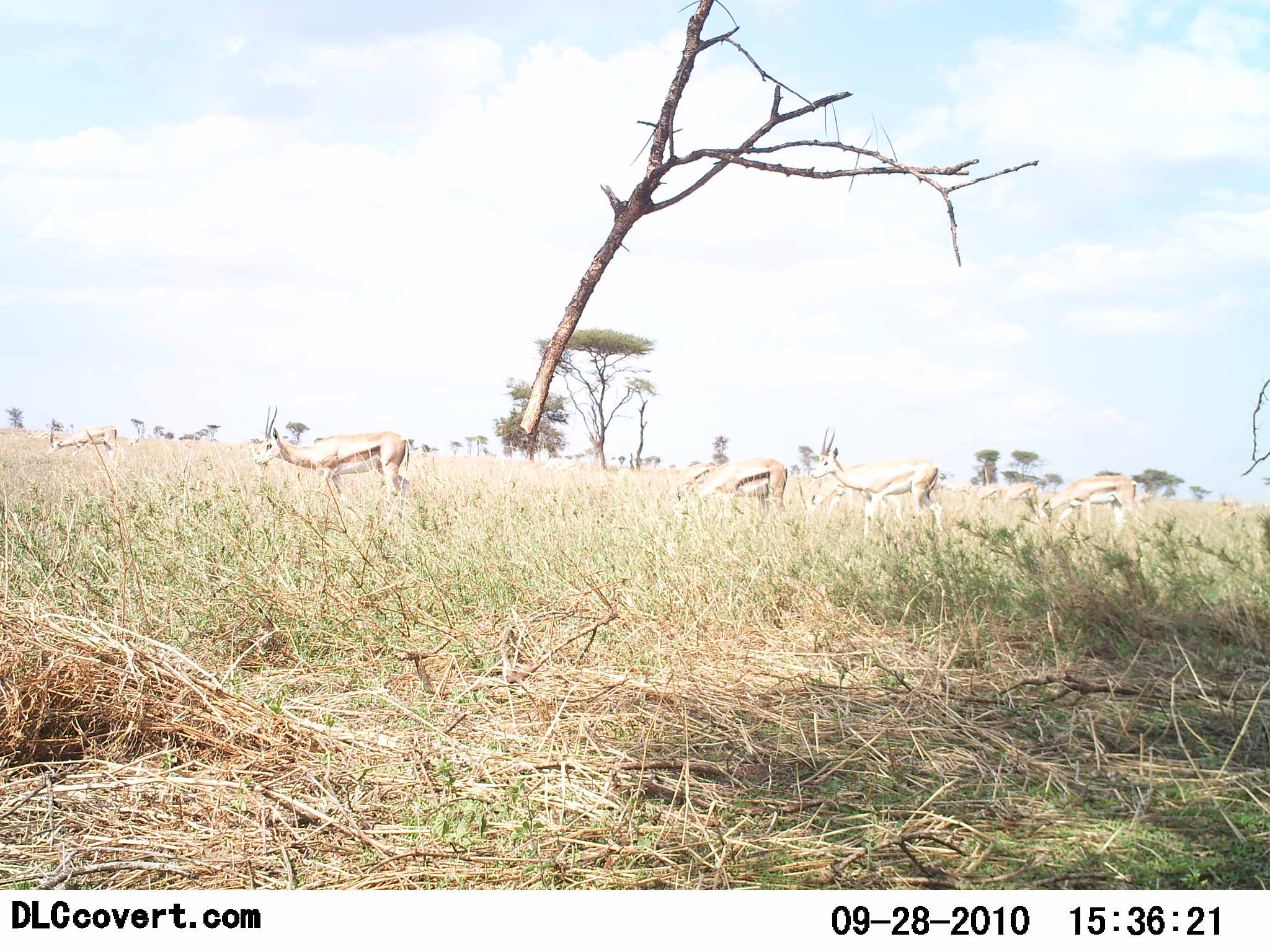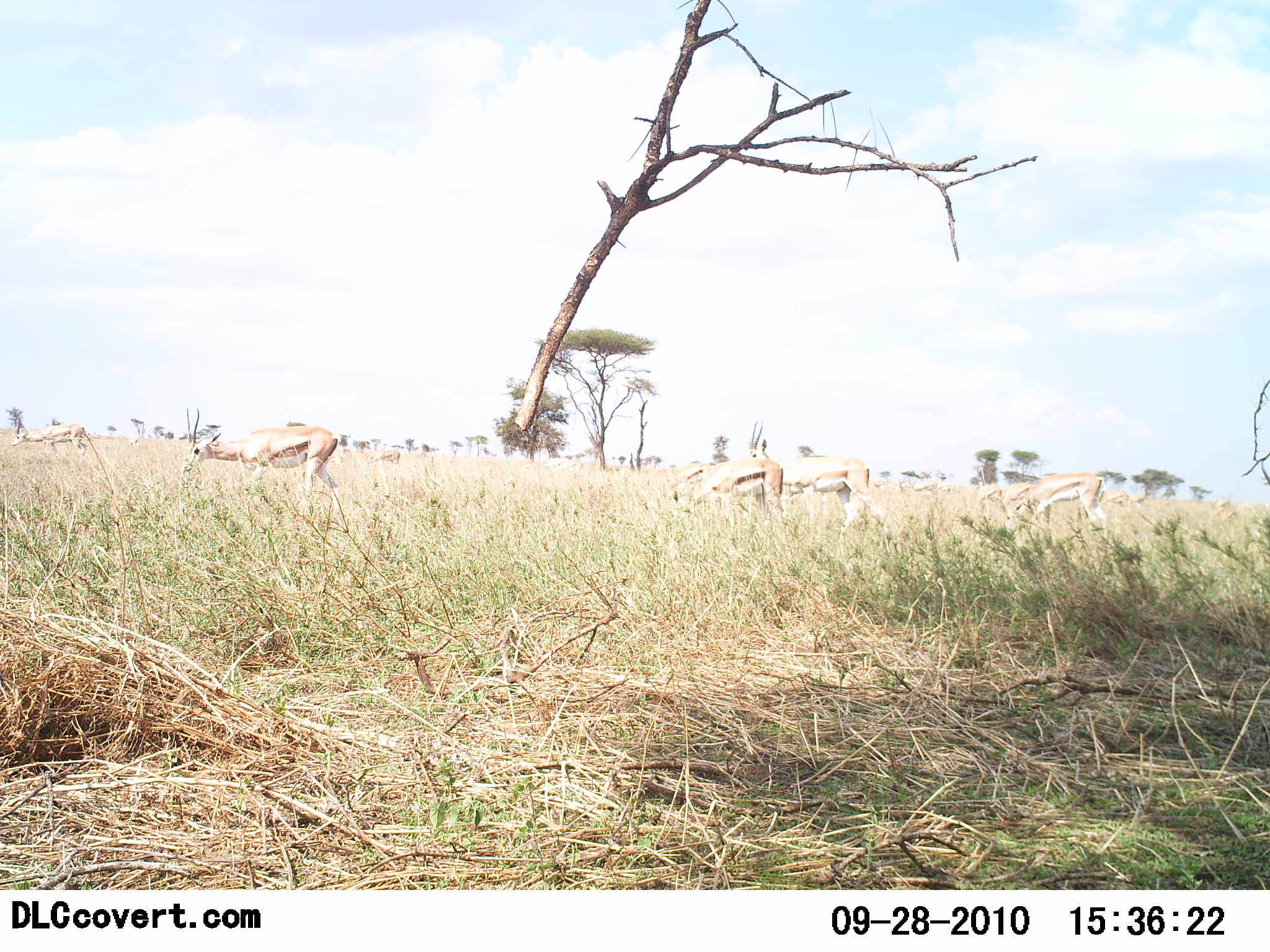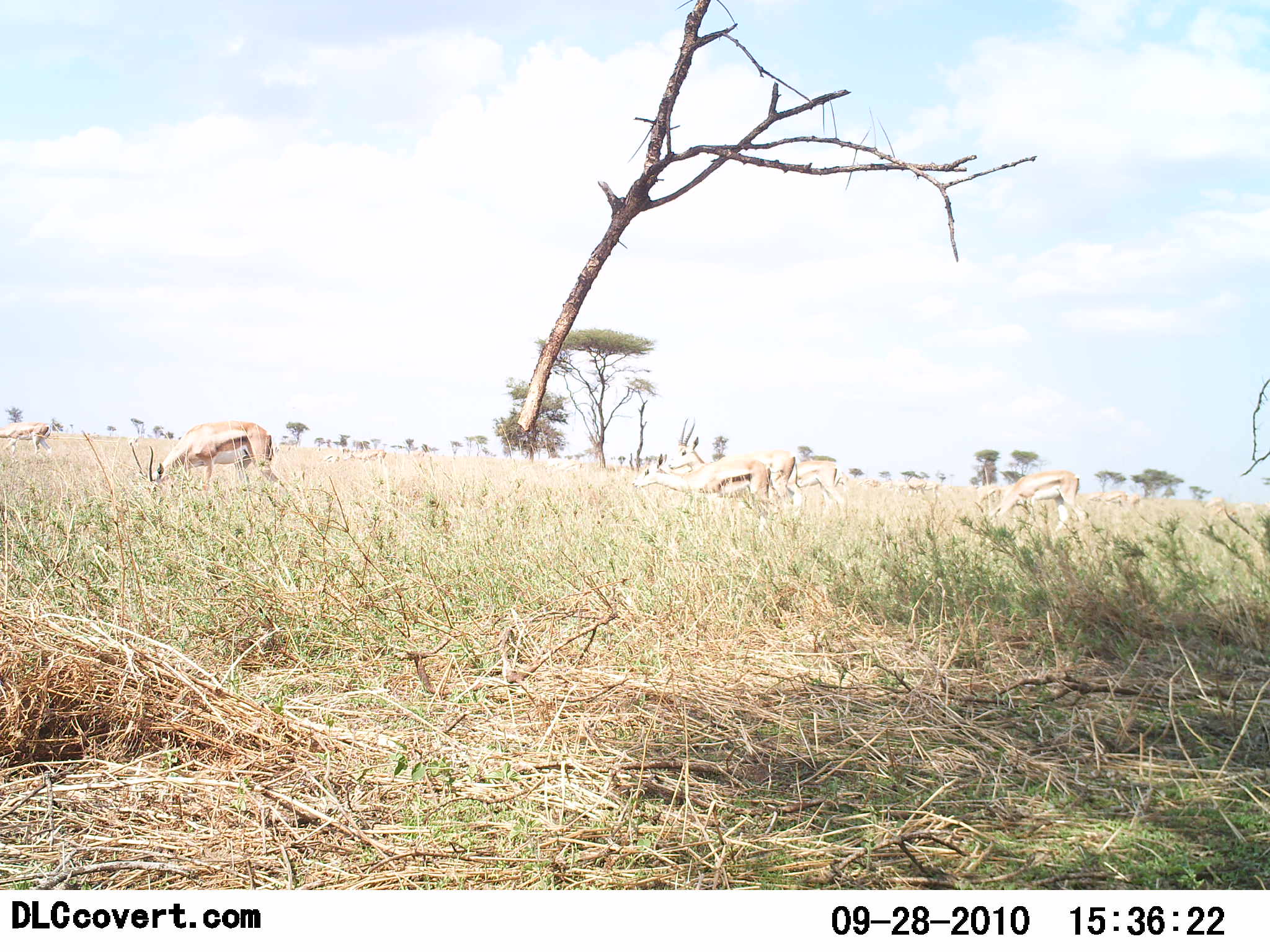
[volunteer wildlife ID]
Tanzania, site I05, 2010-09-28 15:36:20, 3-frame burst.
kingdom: Animalia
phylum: Chordata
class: Mammalia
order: Artiodactyla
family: Bovidae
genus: Eudorcas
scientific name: Eudorcas thomsonii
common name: thomson's gazelle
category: gazellethomsons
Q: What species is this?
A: Gazellethomsons (thomson's gazelle) (Eudorcas thomsonii).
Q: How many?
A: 6.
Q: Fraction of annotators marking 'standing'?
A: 17%.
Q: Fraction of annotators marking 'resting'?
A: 6%.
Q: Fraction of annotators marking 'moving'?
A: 72%.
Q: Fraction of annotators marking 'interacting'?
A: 0%.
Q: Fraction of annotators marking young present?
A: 0%.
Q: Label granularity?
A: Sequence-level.